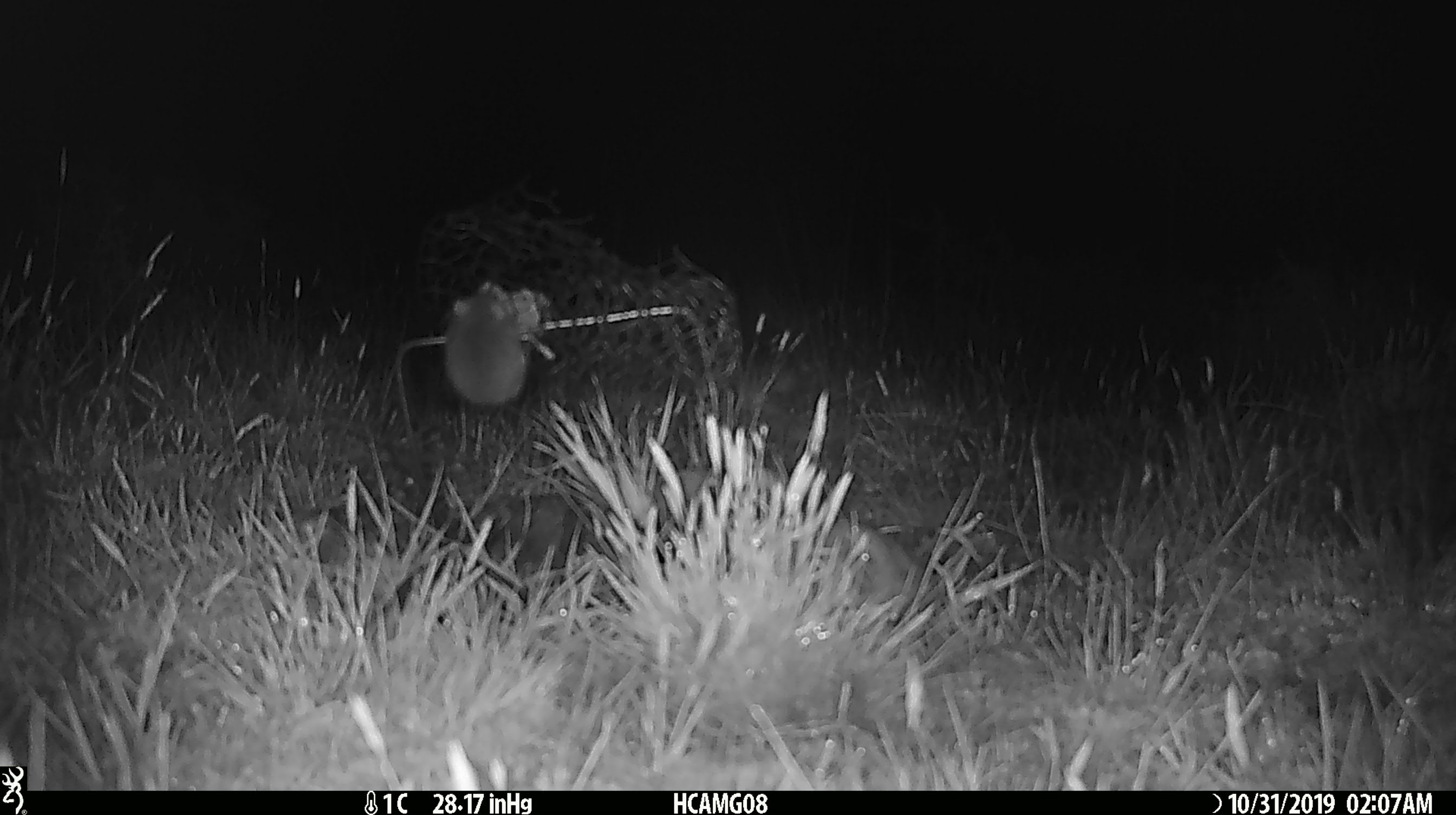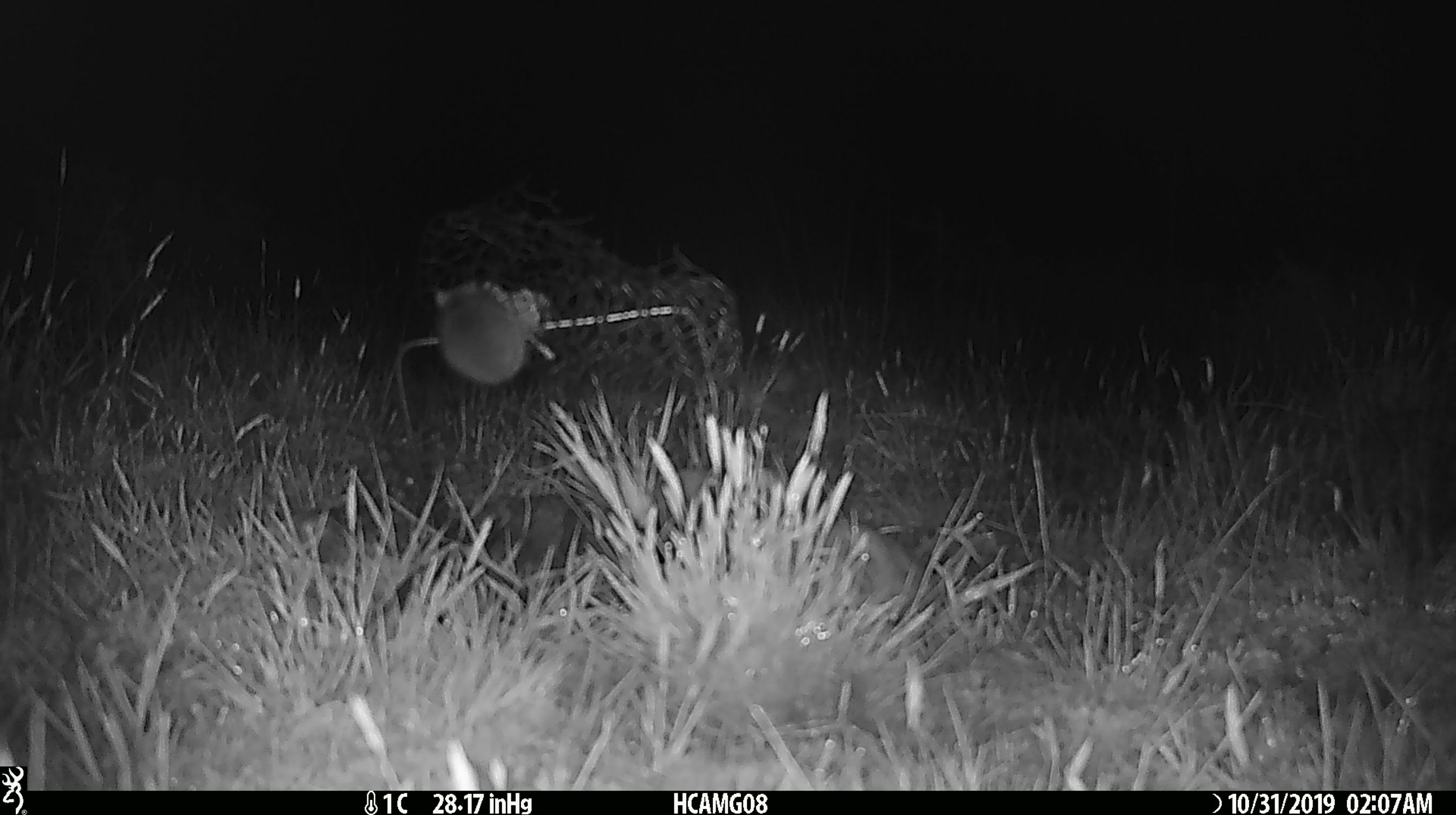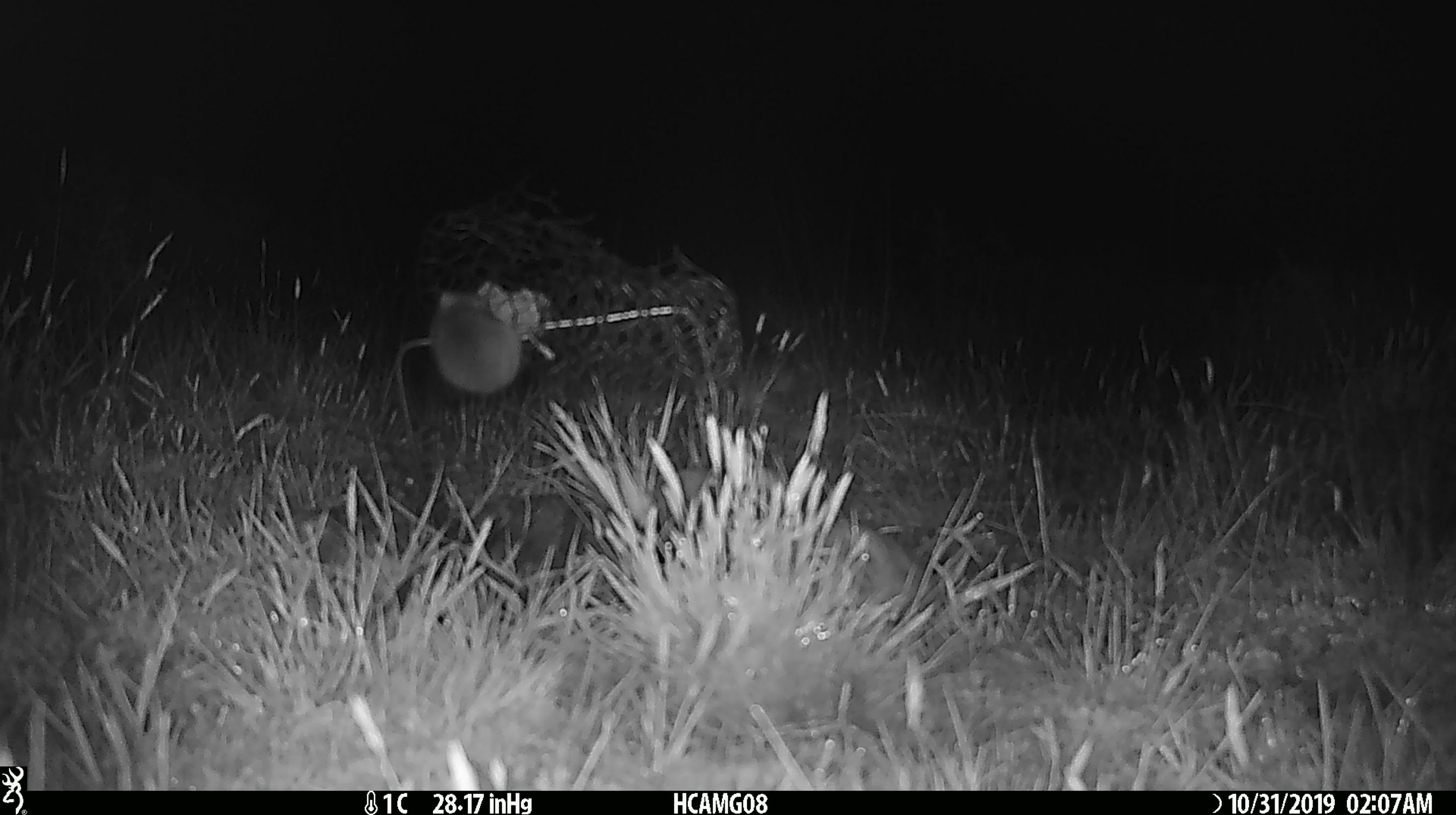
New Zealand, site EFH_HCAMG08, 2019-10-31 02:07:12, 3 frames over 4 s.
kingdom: Animalia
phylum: Chordata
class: Mammalia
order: Rodentia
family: Muridae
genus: Mus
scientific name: Mus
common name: mouse